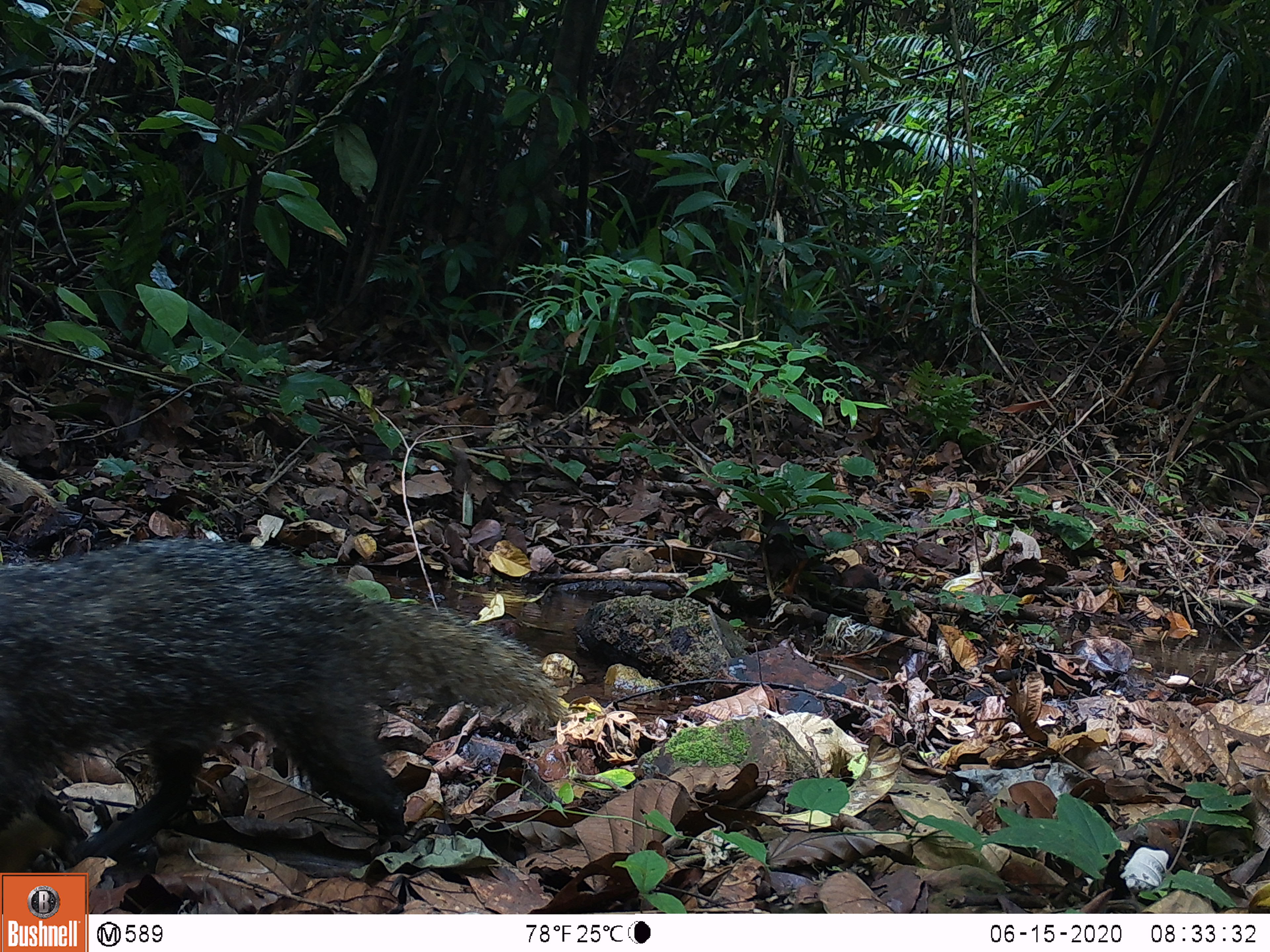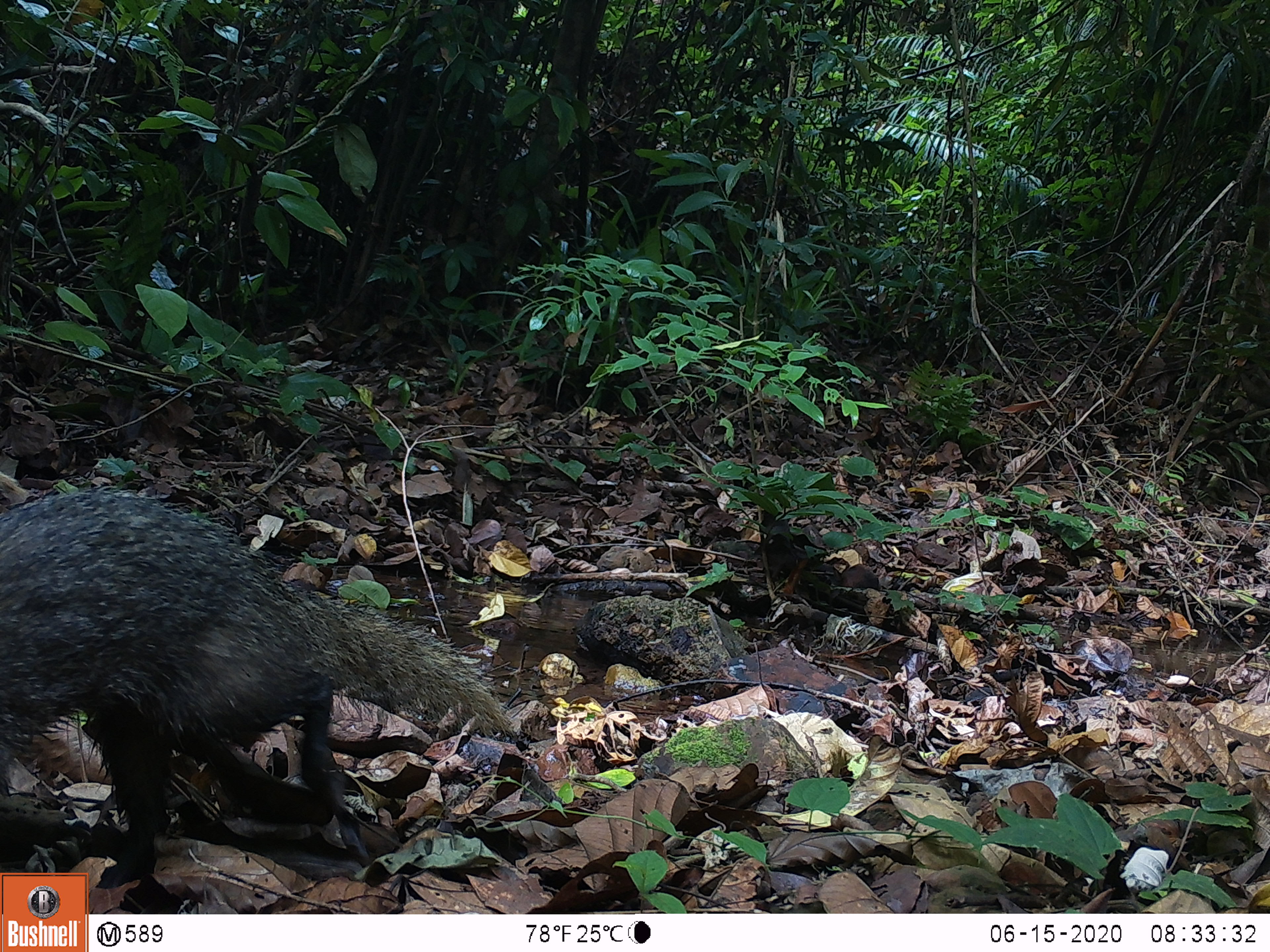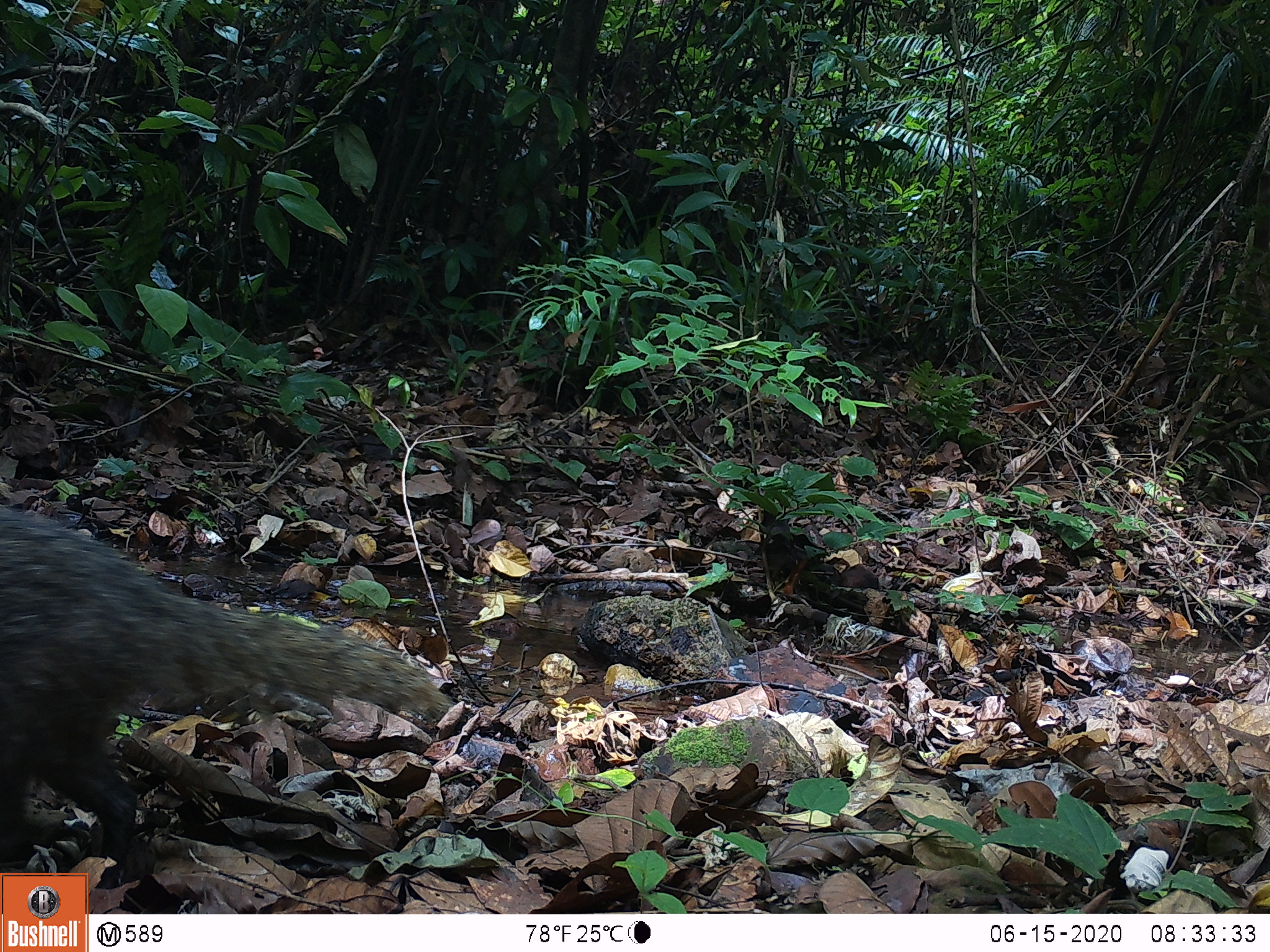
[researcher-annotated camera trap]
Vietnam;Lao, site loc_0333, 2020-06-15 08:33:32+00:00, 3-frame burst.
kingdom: Animalia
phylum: Chordata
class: Mammalia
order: Carnivora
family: Herpestidae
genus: Urva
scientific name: Urva urva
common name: crab-eating mongoose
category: crab eating mongoose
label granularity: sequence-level